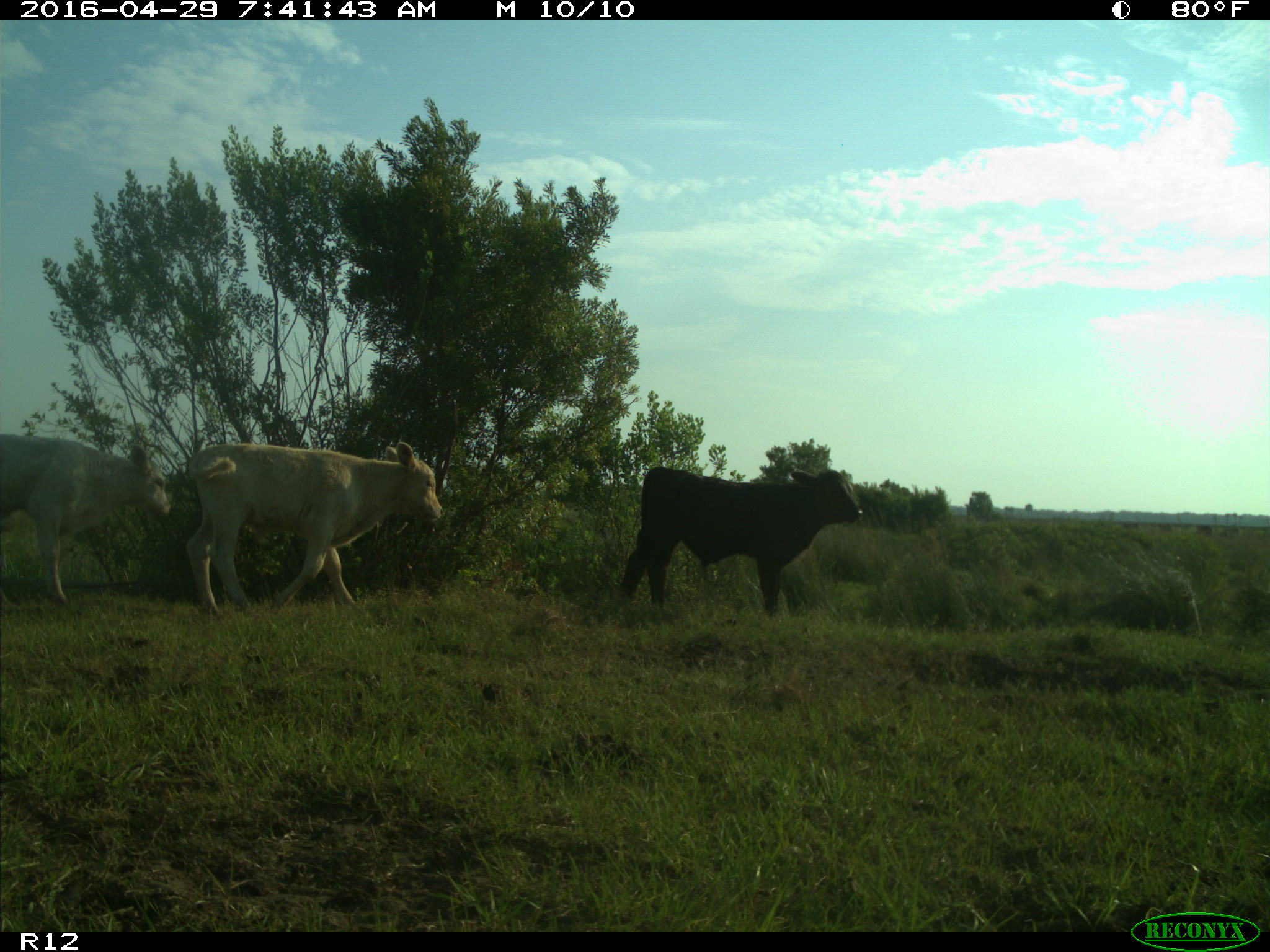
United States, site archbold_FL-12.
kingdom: Animalia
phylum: Chordata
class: Mammalia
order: Artiodactyla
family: Bovidae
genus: Bos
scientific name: Bos taurus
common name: domestic cow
Bos taurus (domestic cow).